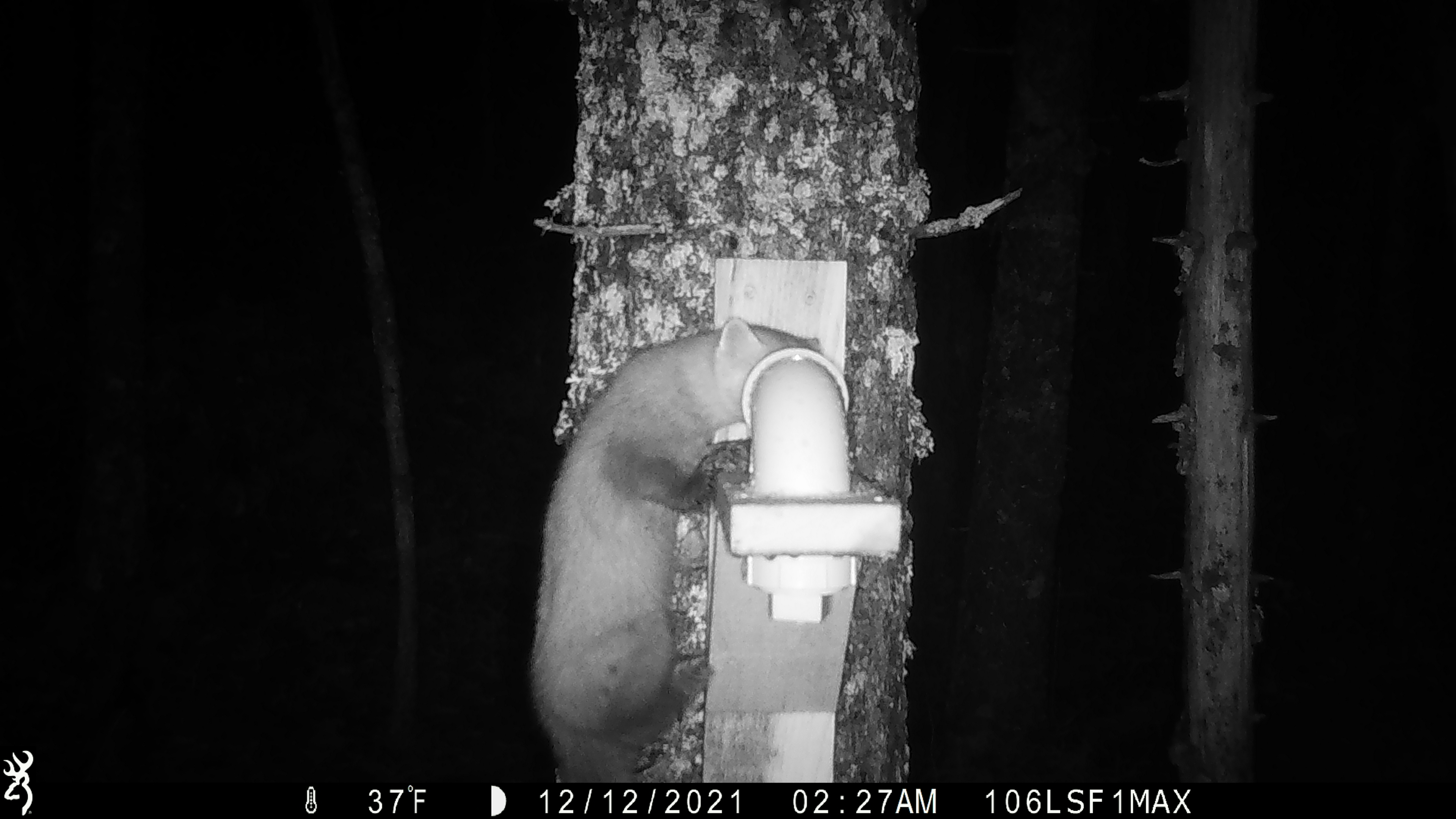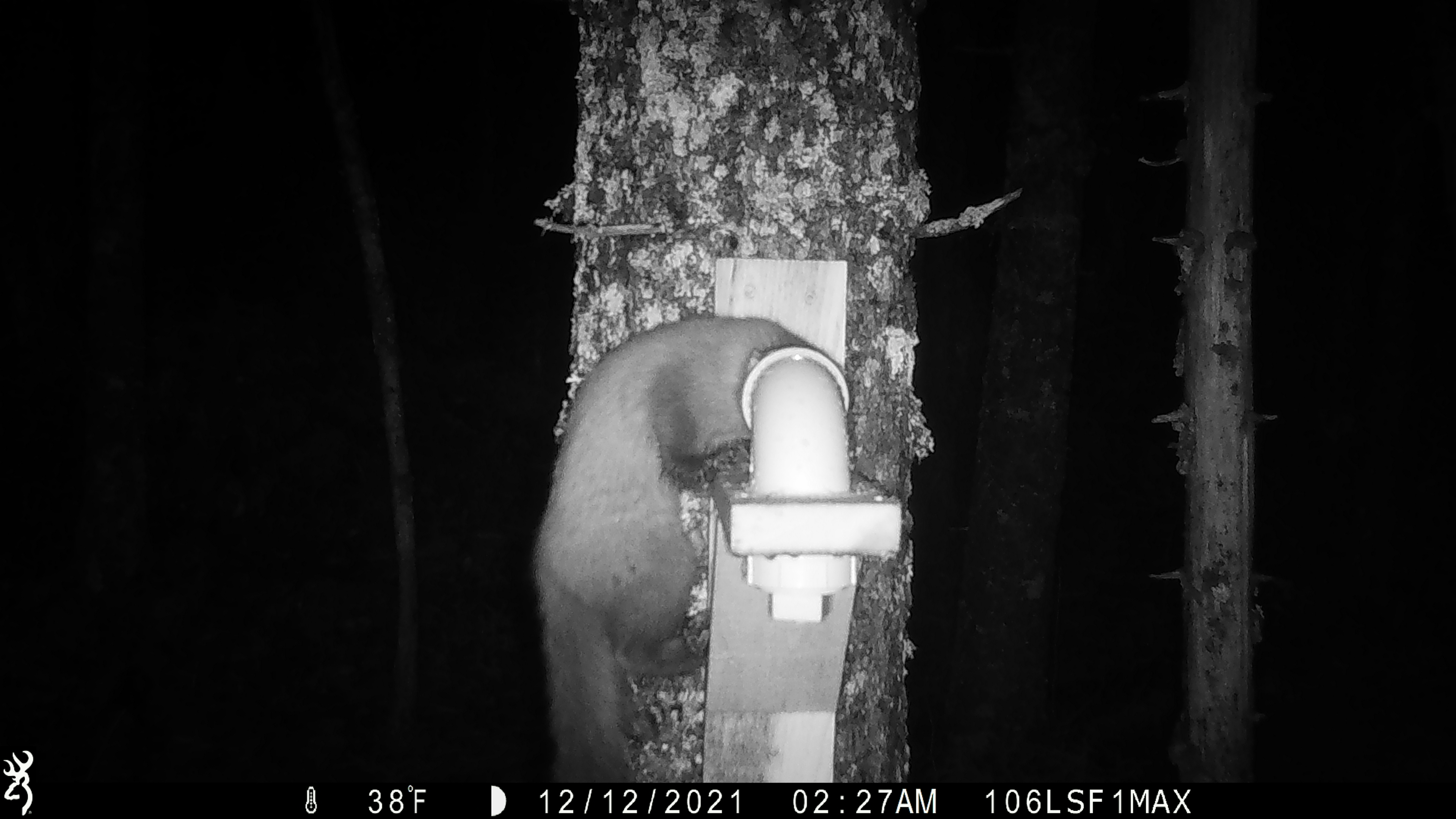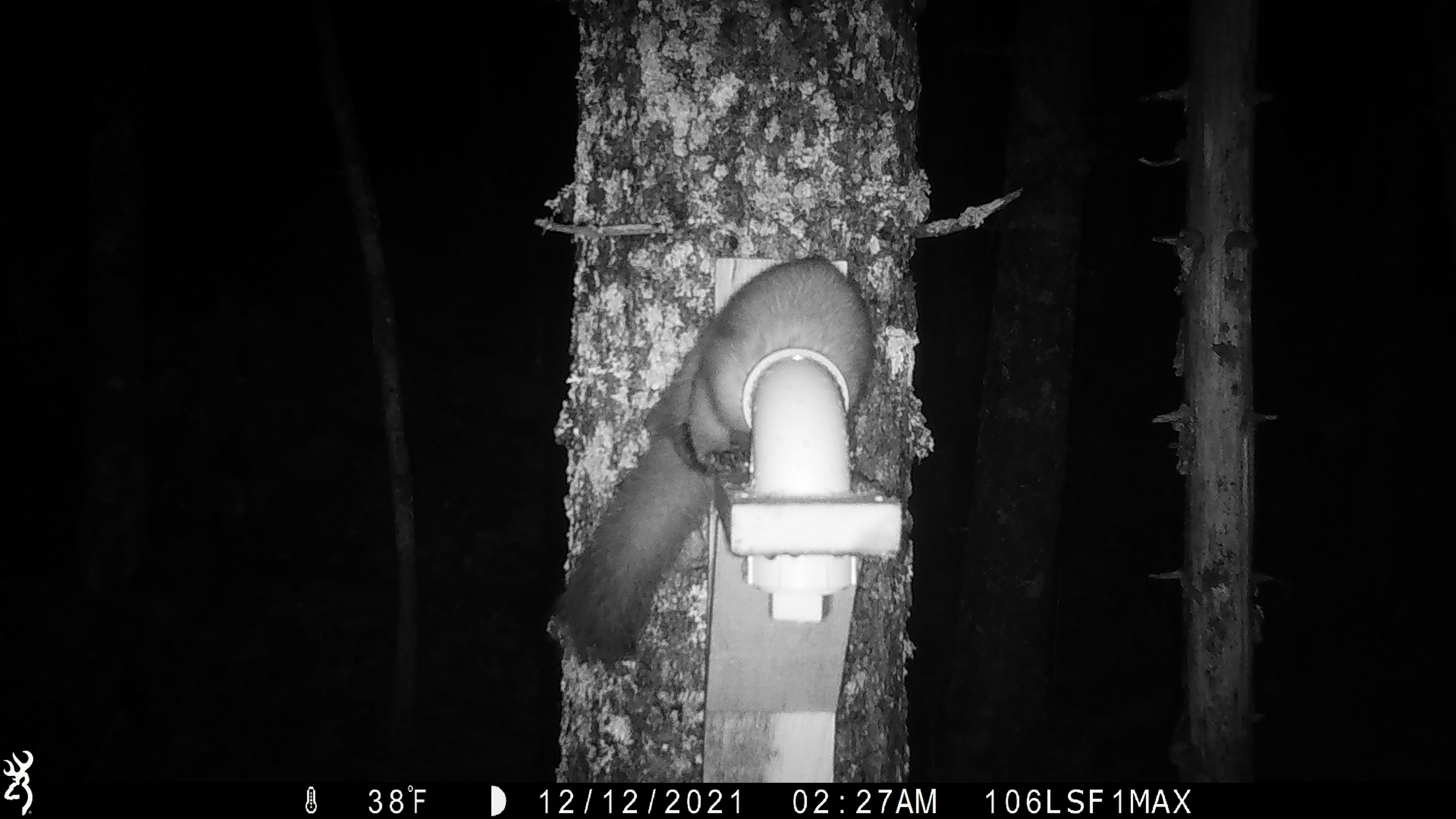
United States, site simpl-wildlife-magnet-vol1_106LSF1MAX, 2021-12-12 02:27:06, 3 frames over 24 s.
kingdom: Animalia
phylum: Chordata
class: Mammalia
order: Carnivora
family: Mustelidae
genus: Martes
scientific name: Martes americana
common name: american marten